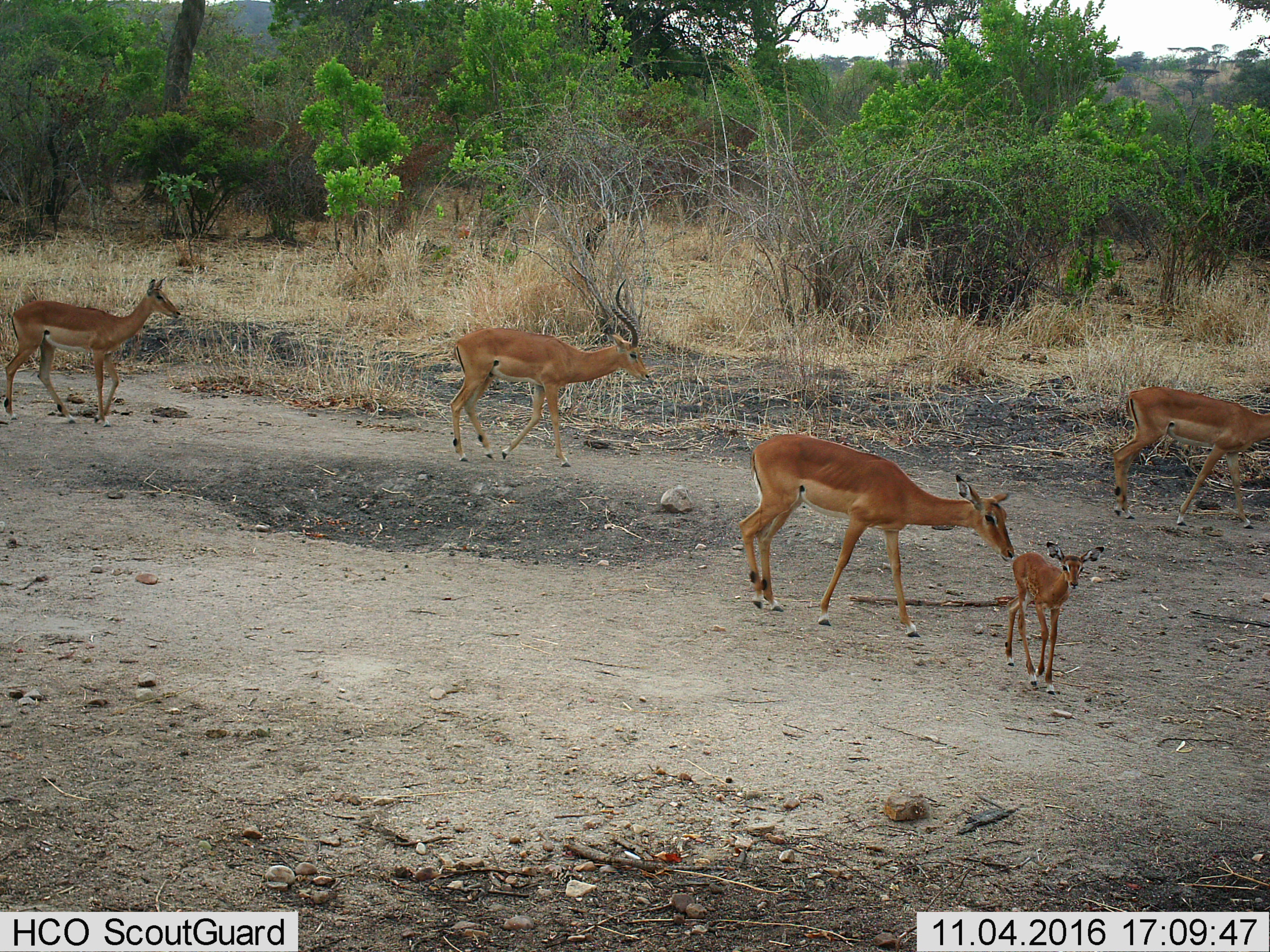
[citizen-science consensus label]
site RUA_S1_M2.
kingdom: Animalia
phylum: Chordata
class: Mammalia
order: Artiodactyla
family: Bovidae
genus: Aepyceros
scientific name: Aepyceros melampus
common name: impala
Impala (Aepyceros melampus), count 5. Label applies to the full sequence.